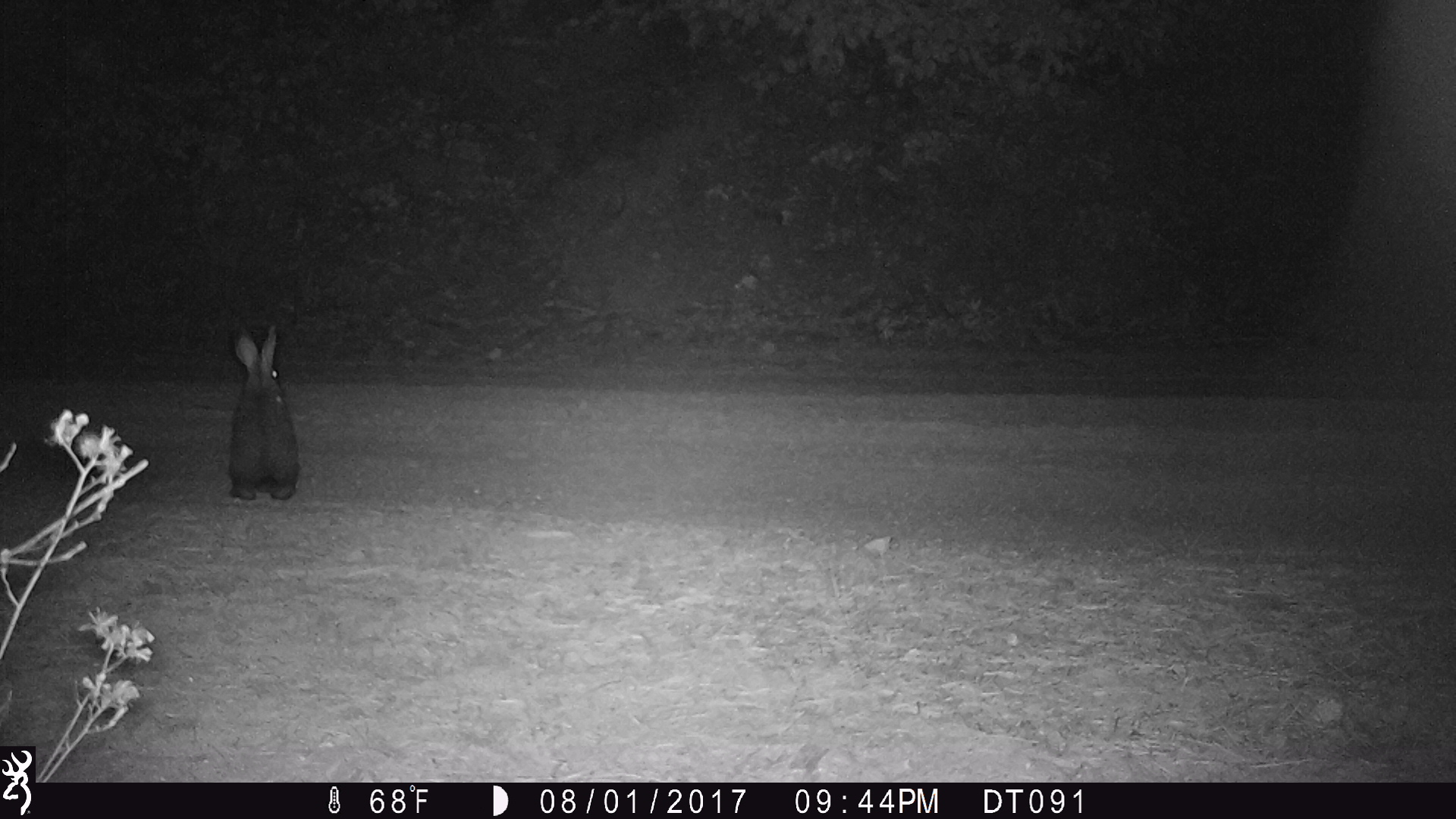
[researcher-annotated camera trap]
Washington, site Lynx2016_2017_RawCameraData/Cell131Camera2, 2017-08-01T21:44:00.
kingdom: Animalia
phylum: Chordata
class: Mammalia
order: Lagomorpha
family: Leporidae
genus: Lepus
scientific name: Lepus americanus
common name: snowshoe hare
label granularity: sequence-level